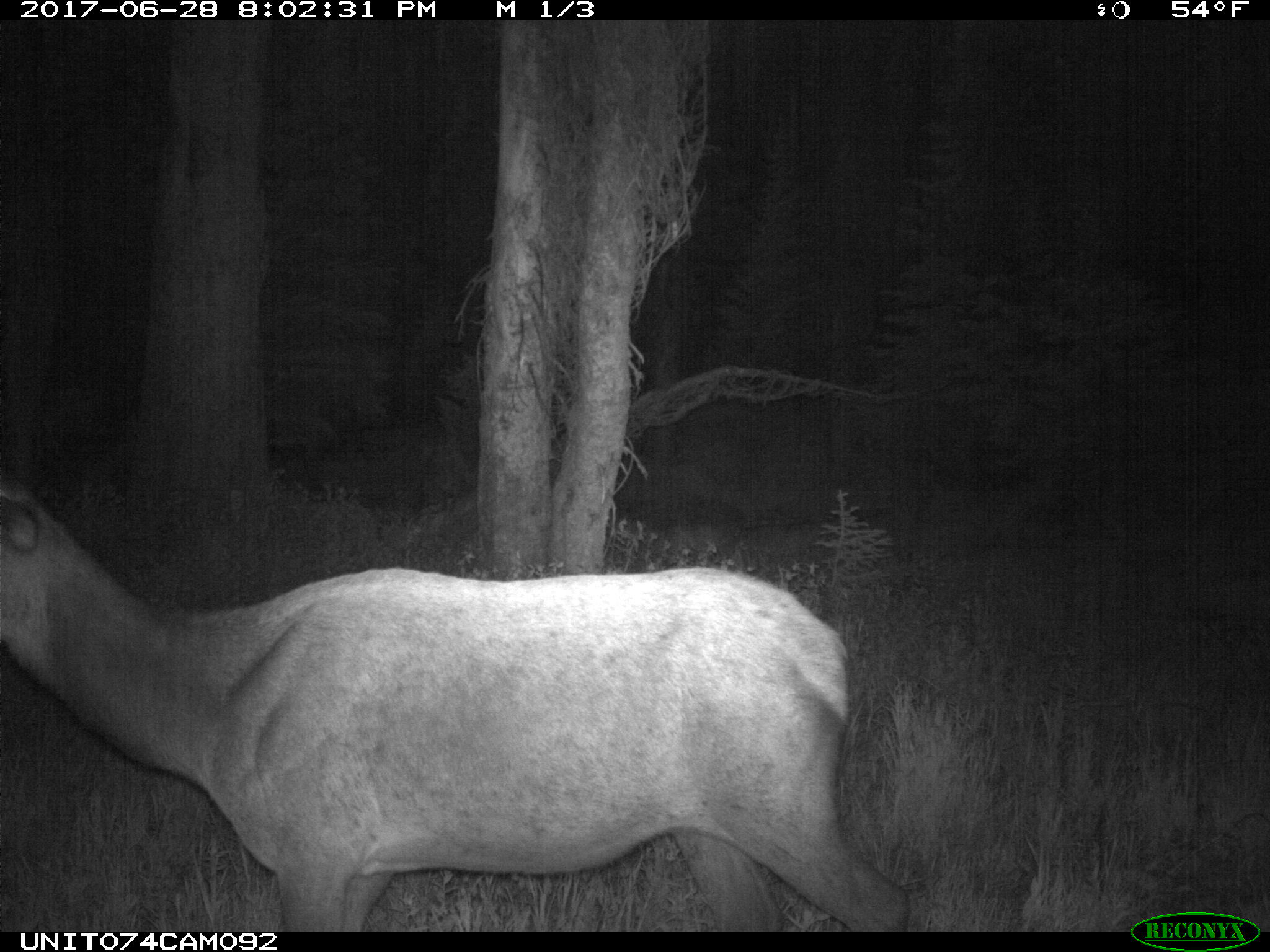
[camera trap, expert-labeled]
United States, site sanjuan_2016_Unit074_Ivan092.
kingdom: Animalia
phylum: Chordata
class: Mammalia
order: Artiodactyla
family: Cervidae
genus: Cervus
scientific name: Cervus elaphus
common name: red deer